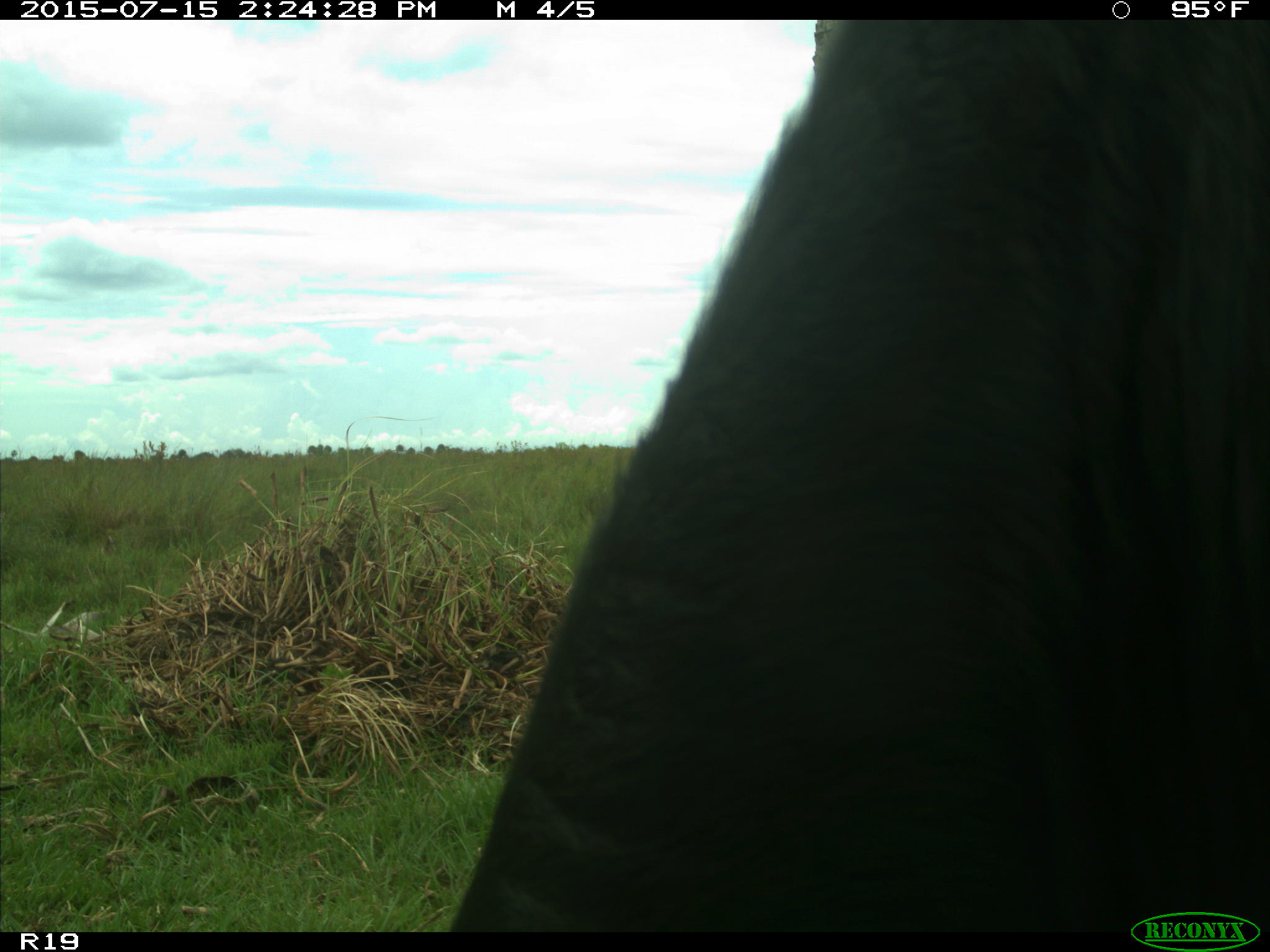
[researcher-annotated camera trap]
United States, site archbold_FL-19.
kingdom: Animalia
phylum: Chordata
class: Mammalia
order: Artiodactyla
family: Bovidae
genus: Bos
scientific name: Bos taurus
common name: domestic cow